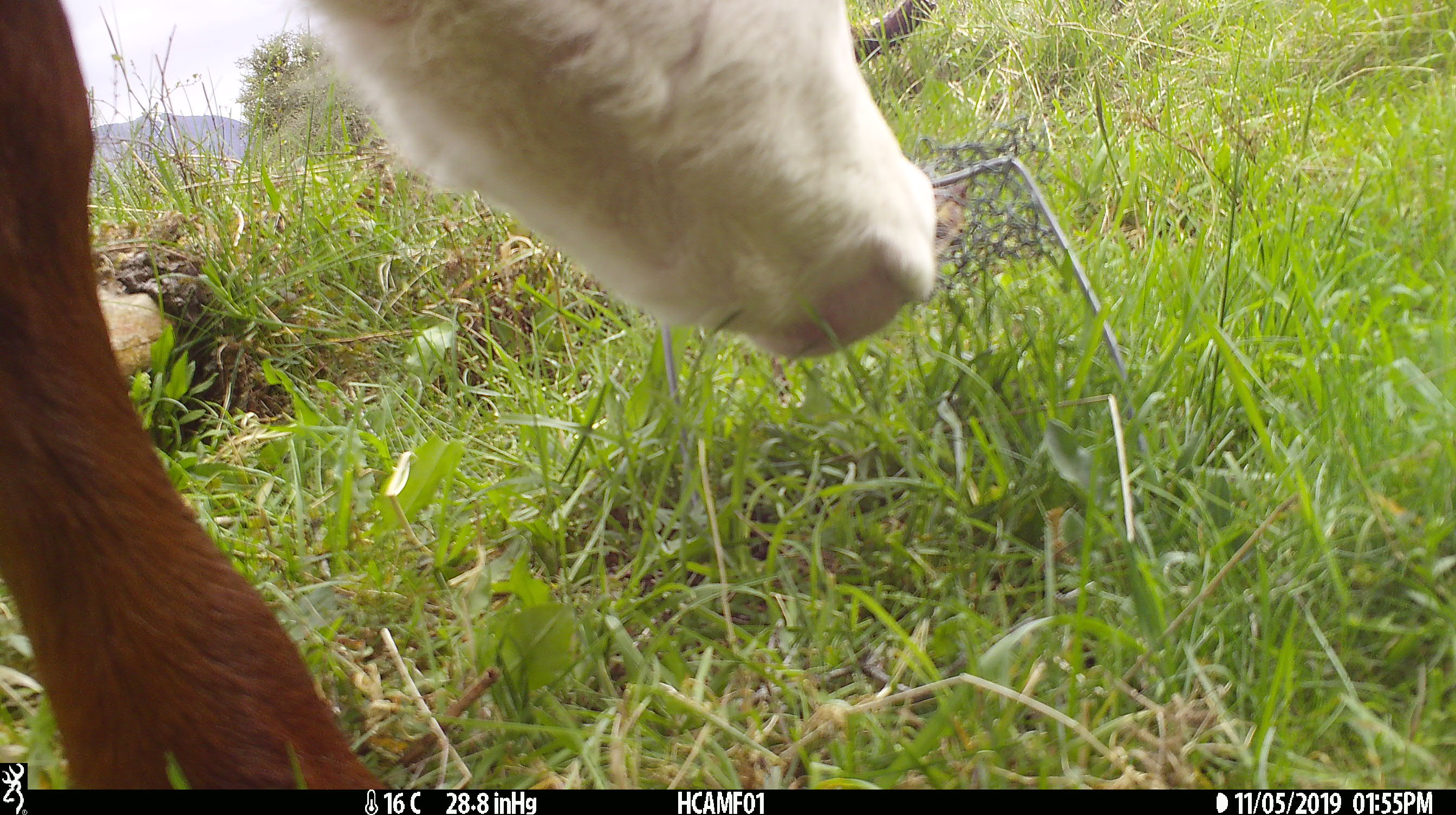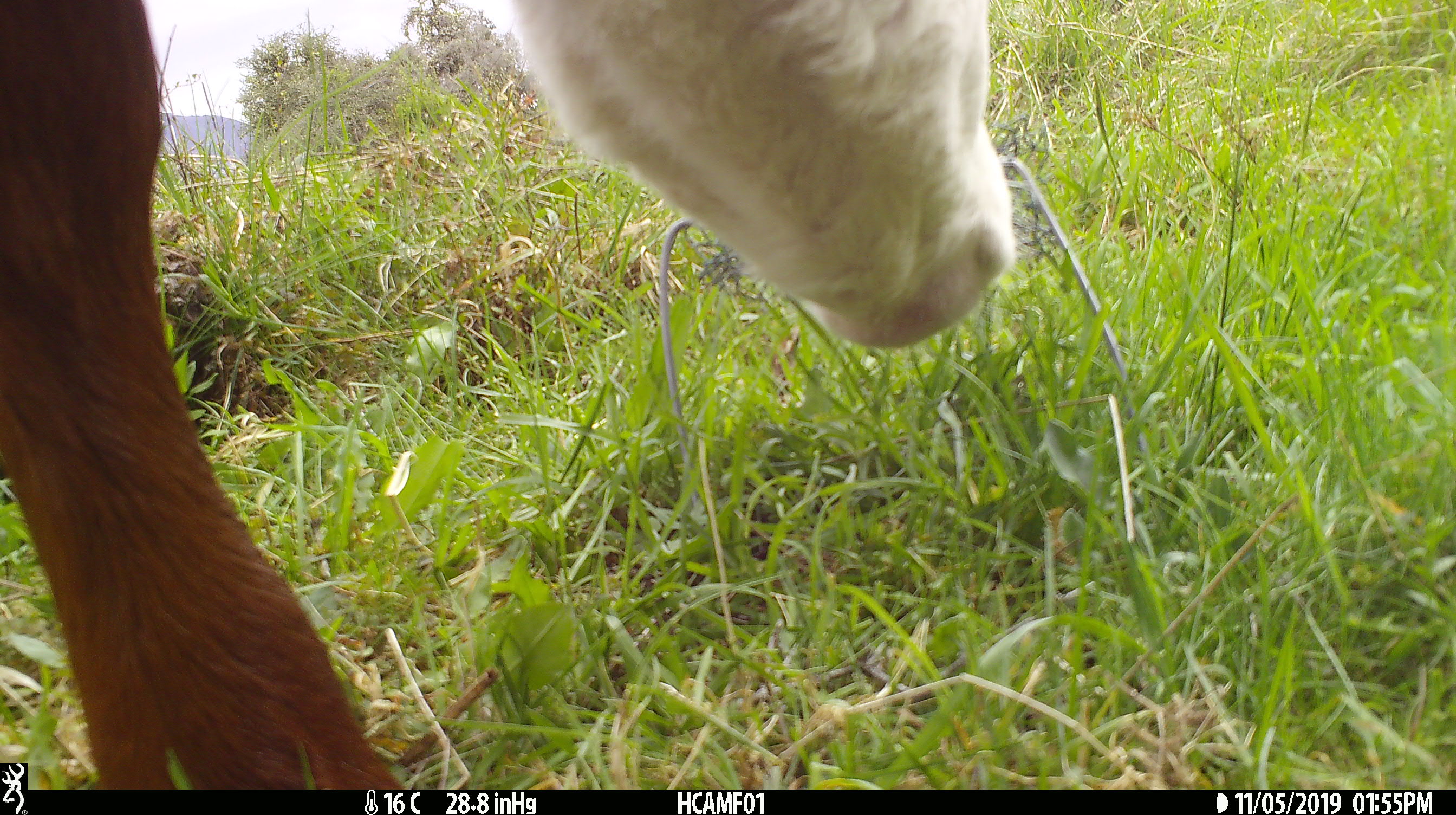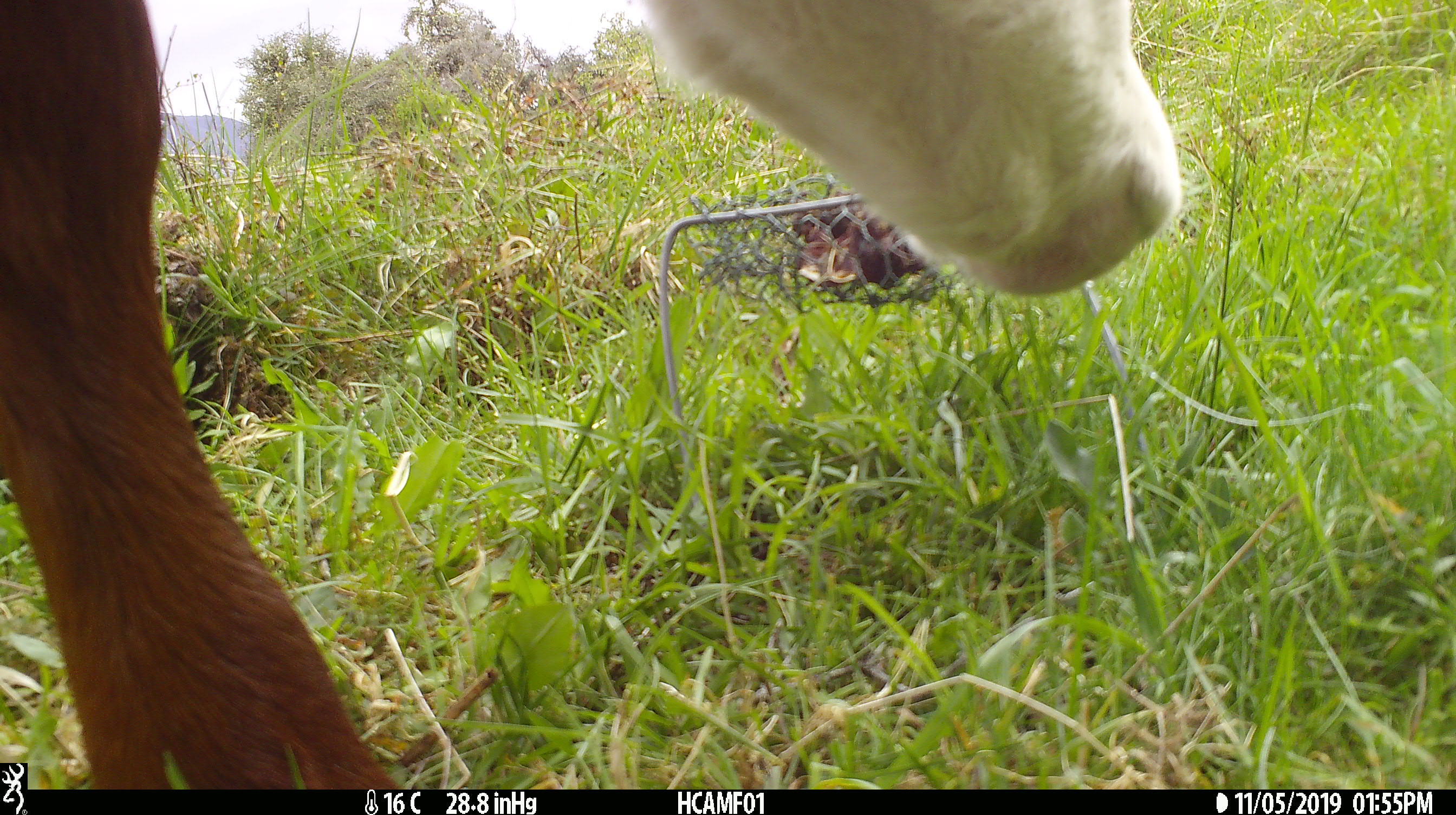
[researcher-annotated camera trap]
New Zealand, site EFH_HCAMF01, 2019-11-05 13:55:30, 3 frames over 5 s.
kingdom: Animalia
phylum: Chordata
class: Mammalia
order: Artiodactyla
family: Bovidae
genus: Bos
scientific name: Bos taurus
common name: domestic cow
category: cow